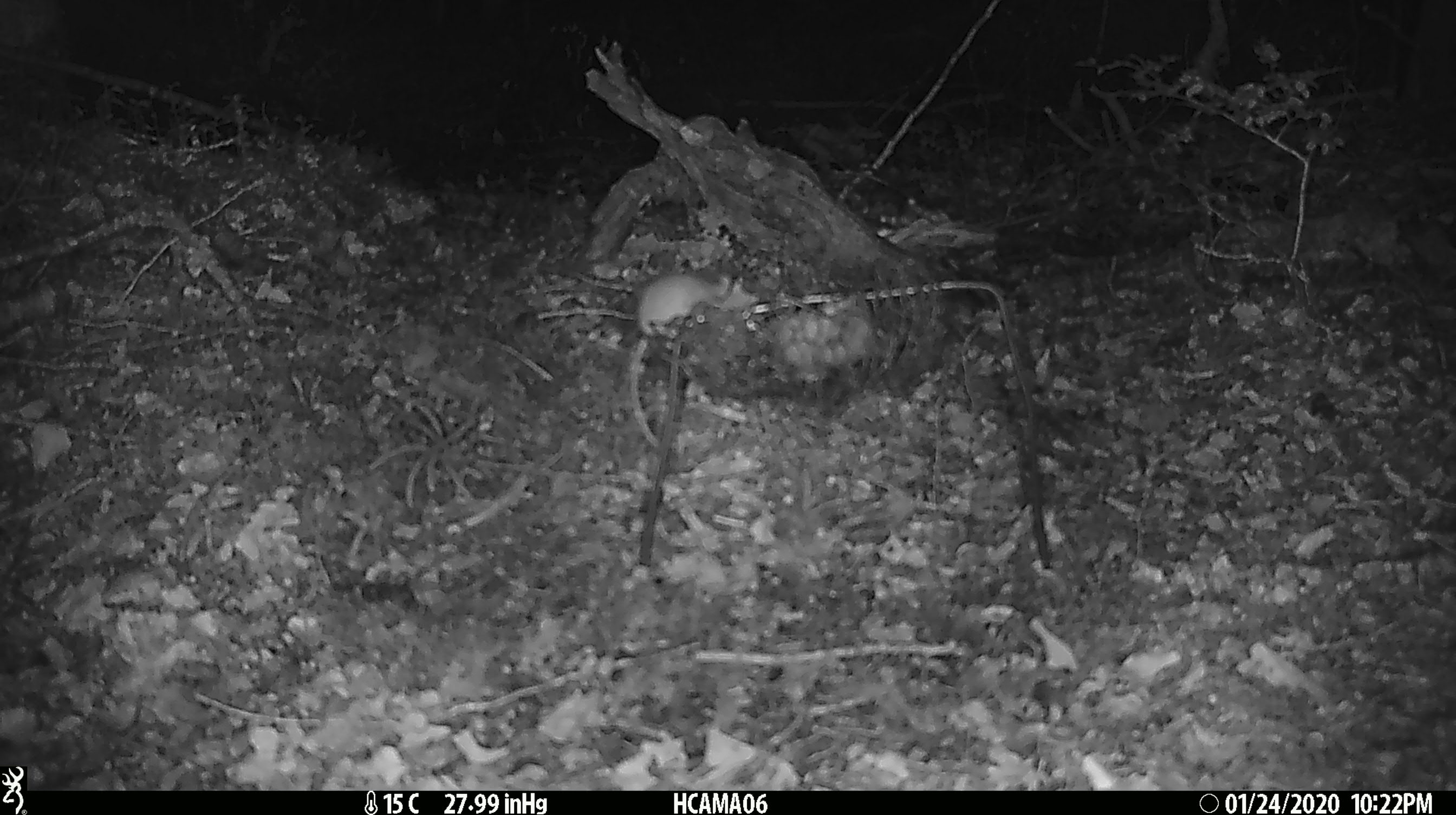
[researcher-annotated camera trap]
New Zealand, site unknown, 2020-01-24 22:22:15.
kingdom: Animalia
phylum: Chordata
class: Mammalia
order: Rodentia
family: Muridae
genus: Mus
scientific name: Mus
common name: mouse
Mouse (Mus).